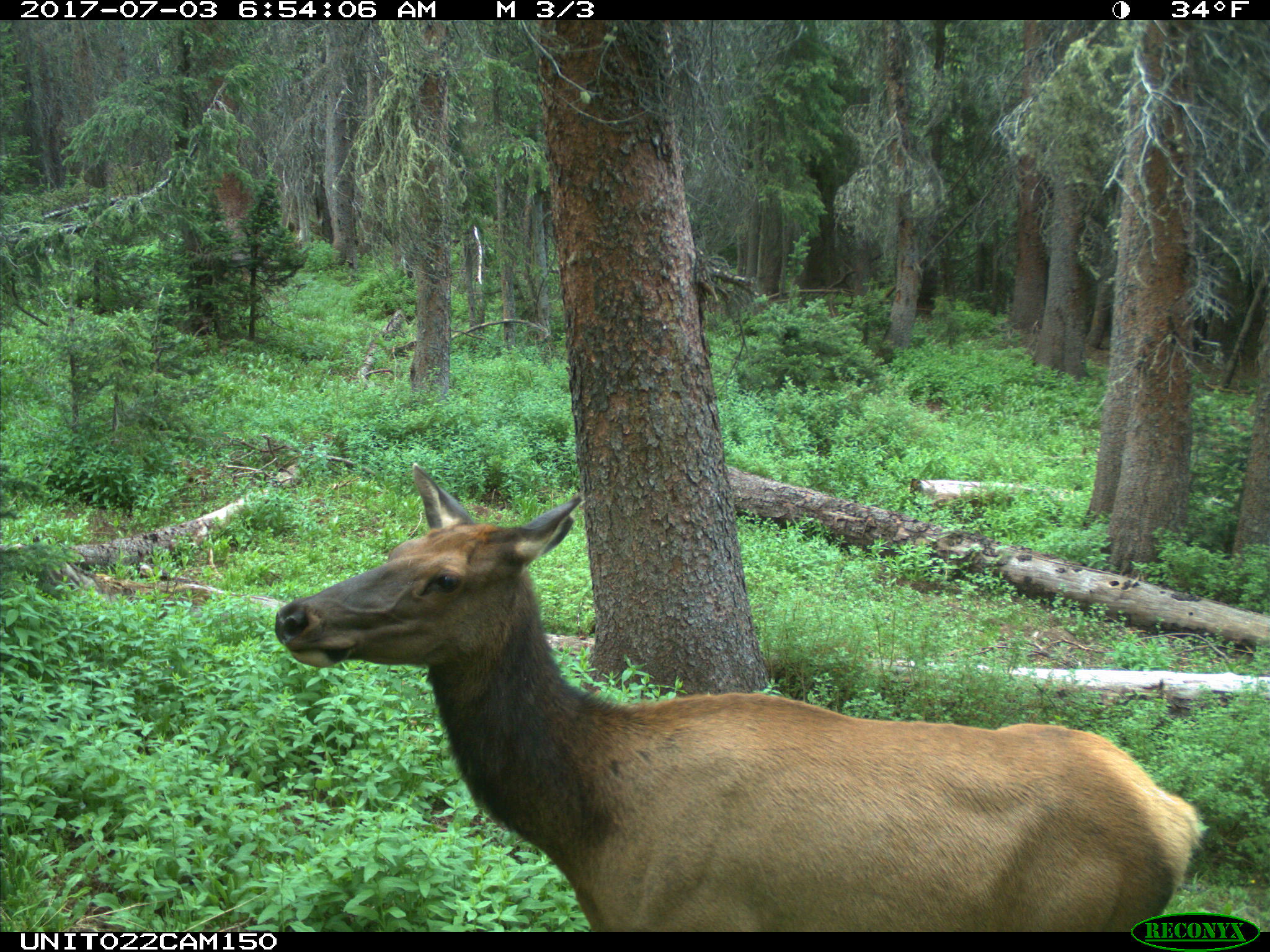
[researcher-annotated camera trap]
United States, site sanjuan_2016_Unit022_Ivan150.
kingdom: Animalia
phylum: Chordata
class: Mammalia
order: Artiodactyla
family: Cervidae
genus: Cervus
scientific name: Cervus elaphus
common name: red deer